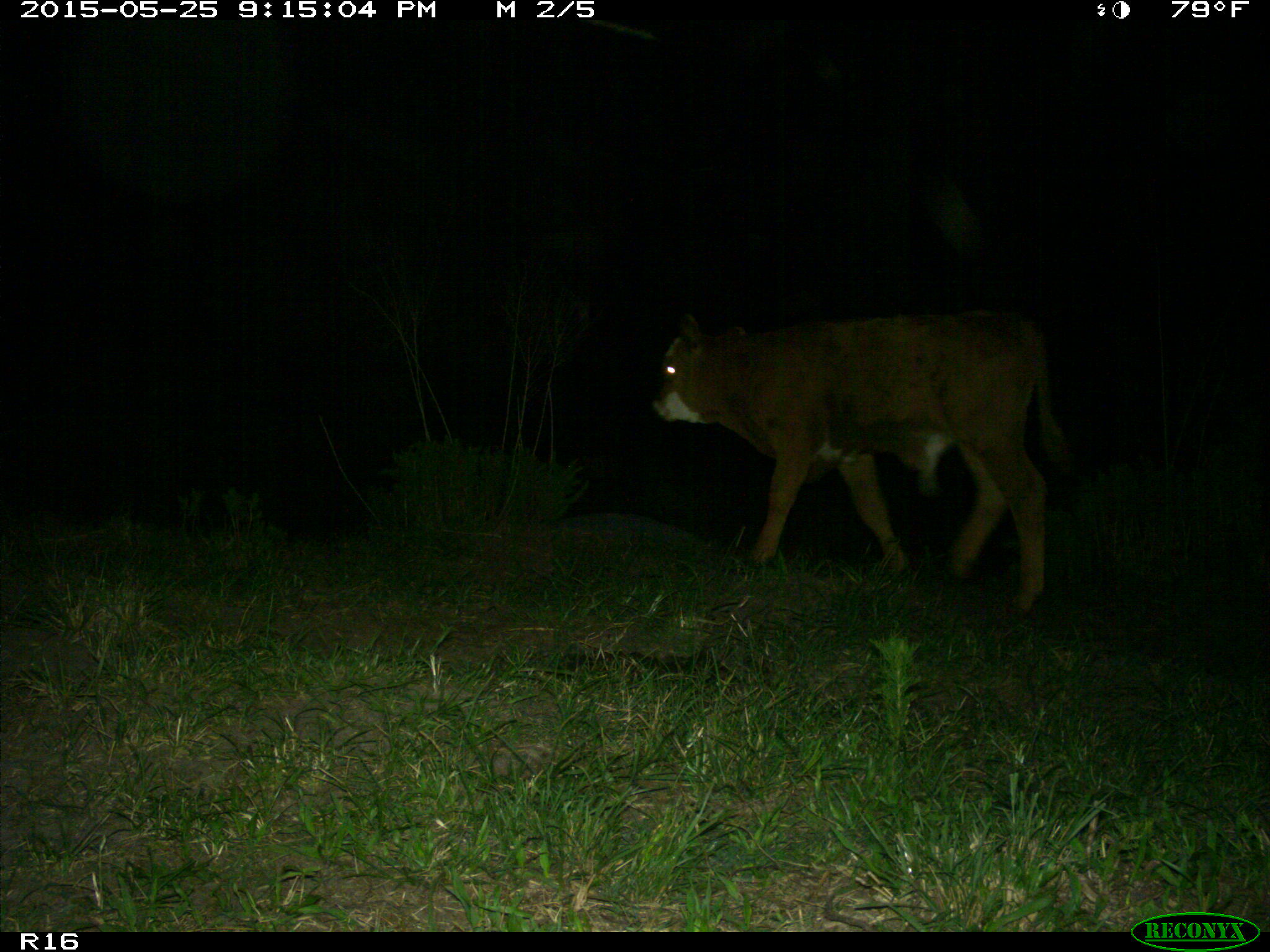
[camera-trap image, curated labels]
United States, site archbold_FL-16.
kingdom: Animalia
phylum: Chordata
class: Mammalia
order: Artiodactyla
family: Bovidae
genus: Bos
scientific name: Bos taurus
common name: domestic cow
Bos taurus (domestic cow).